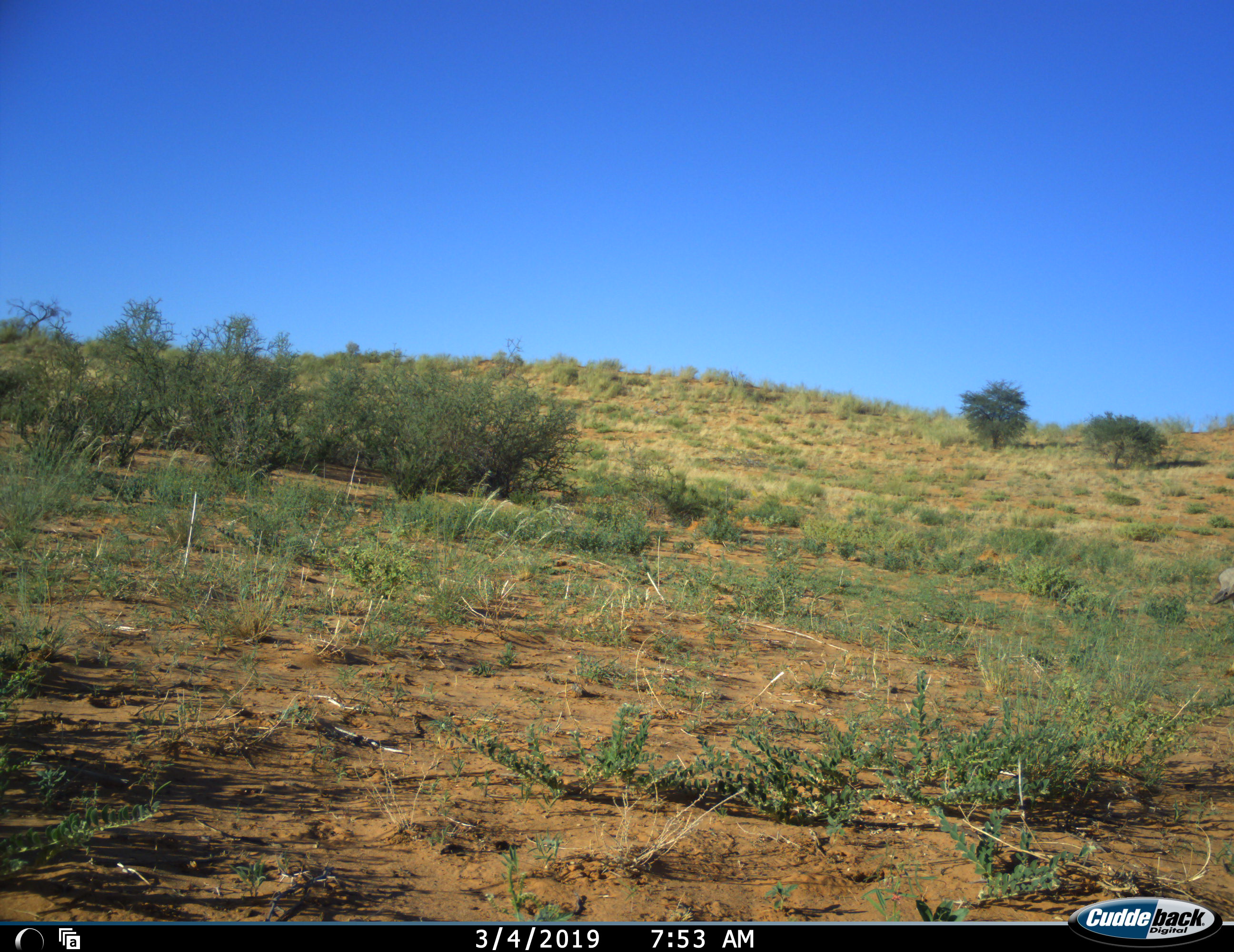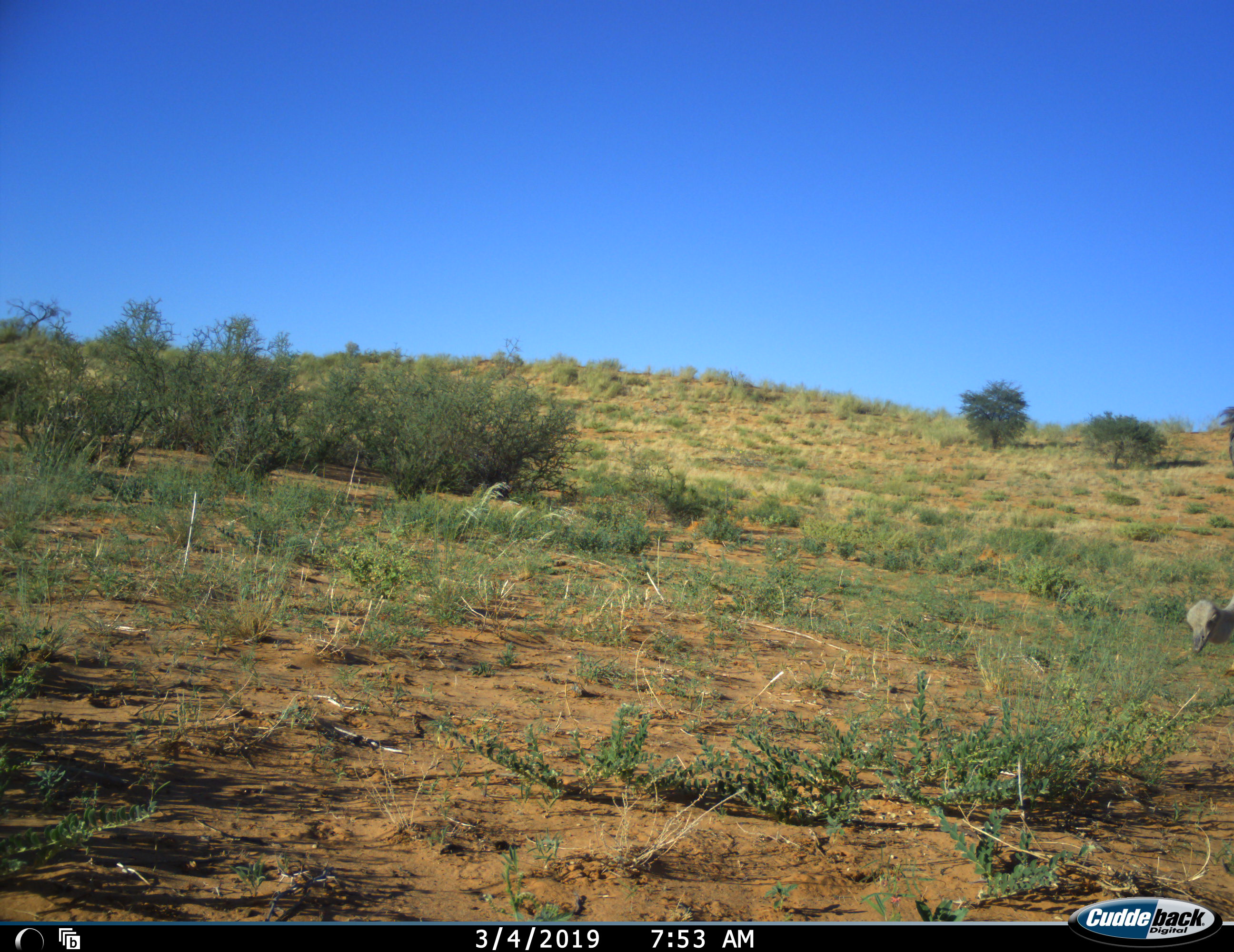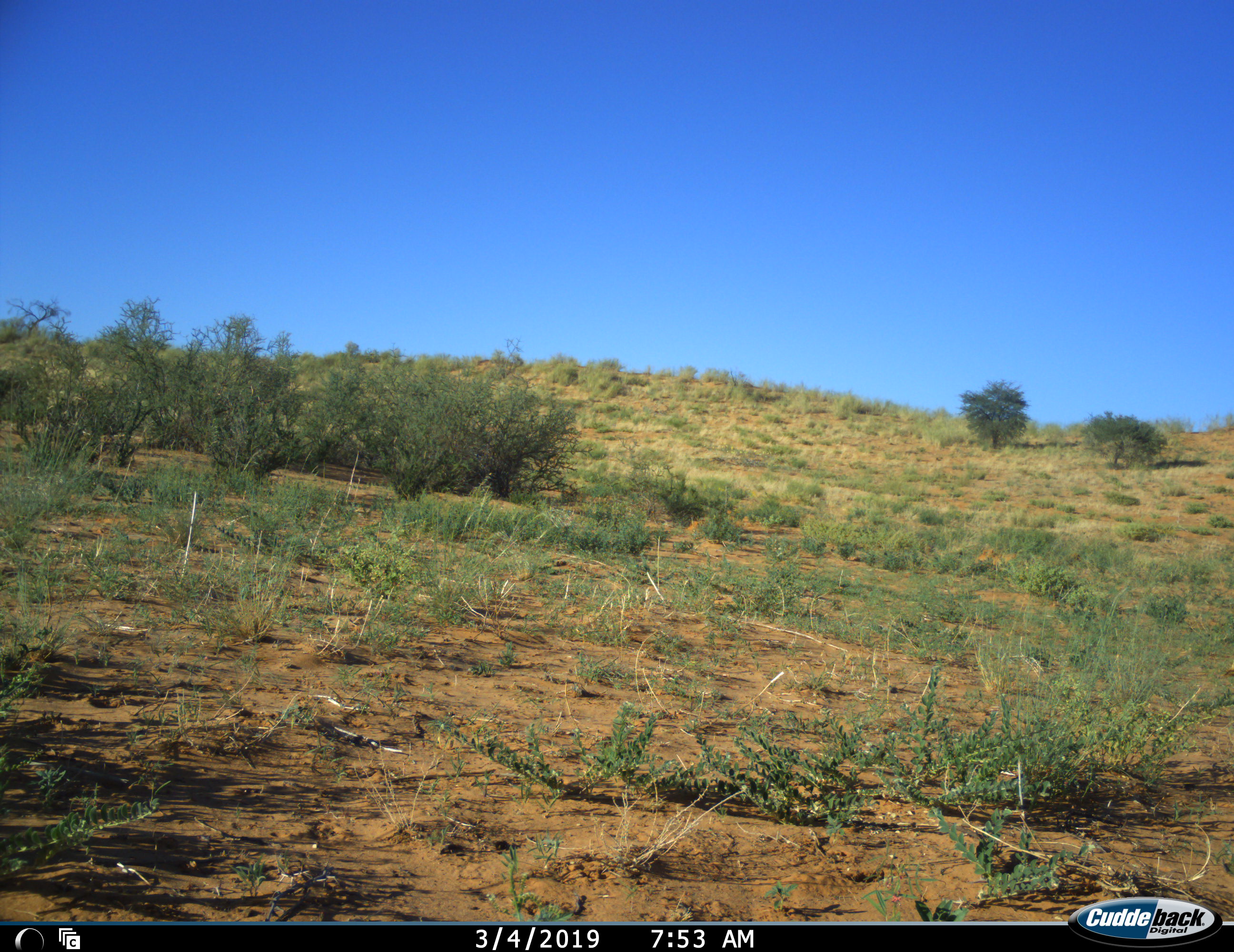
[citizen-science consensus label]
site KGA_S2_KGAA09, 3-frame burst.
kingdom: Animalia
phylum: Chordata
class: Aves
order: Struthioniformes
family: Struthionidae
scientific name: Struthionidae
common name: ostrich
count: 1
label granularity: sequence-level